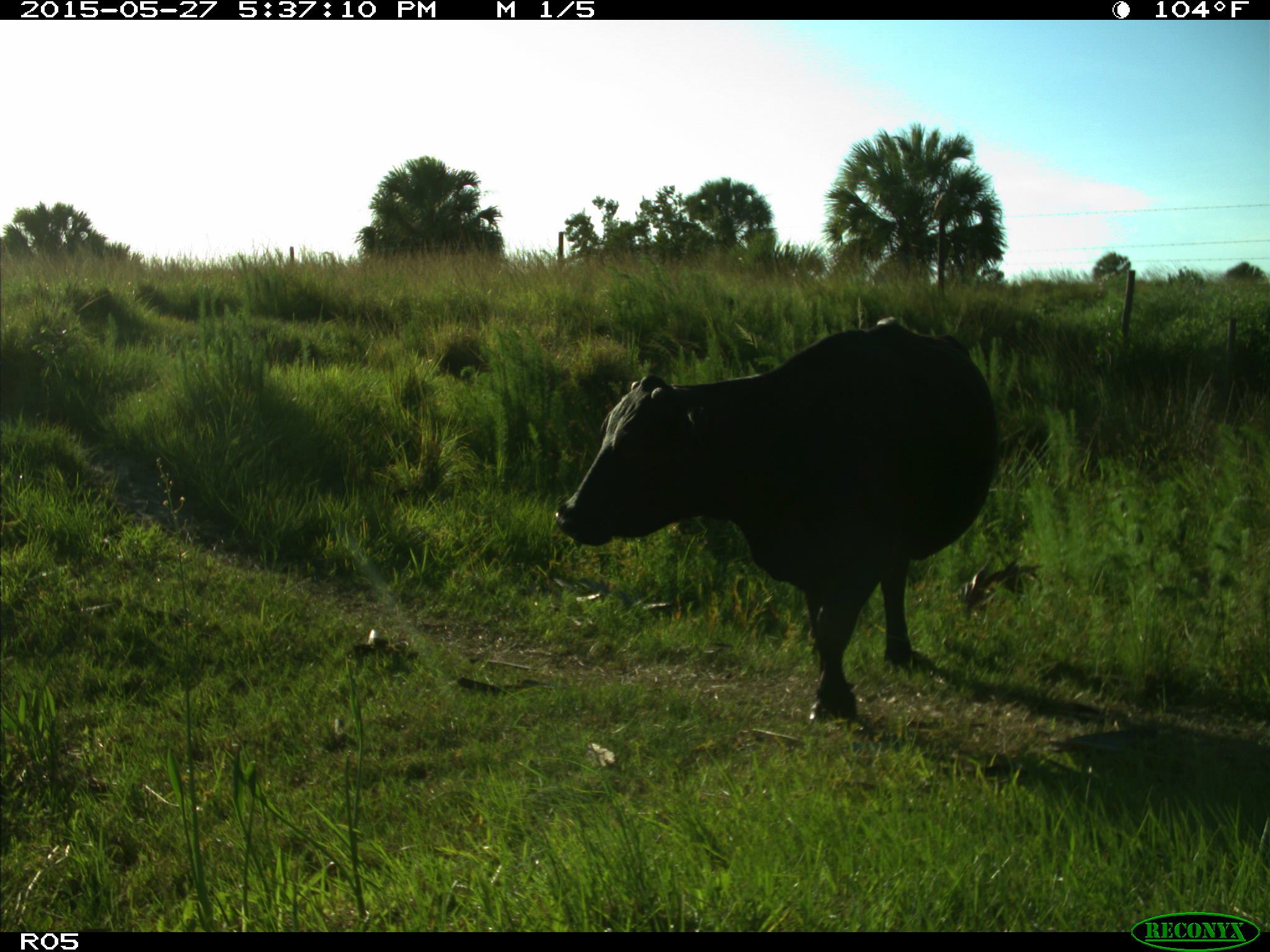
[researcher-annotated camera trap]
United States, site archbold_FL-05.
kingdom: Animalia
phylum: Chordata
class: Mammalia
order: Artiodactyla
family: Bovidae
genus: Bos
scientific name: Bos taurus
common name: domestic cow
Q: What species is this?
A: Bos taurus (domestic cow).